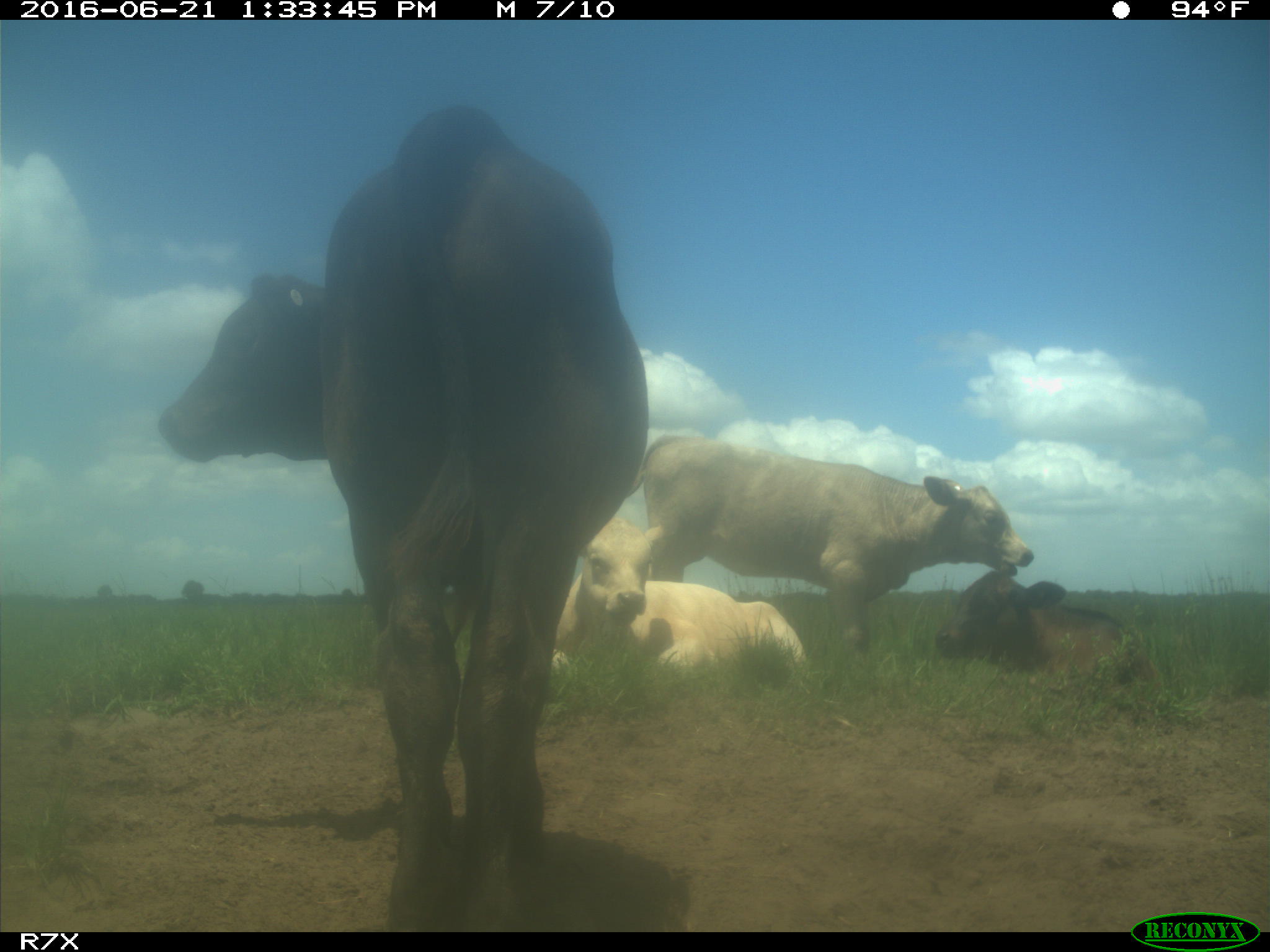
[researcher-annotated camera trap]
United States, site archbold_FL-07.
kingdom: Animalia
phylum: Chordata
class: Mammalia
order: Artiodactyla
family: Bovidae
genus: Bos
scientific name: Bos taurus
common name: domestic cow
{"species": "Bos taurus (domestic cow)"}